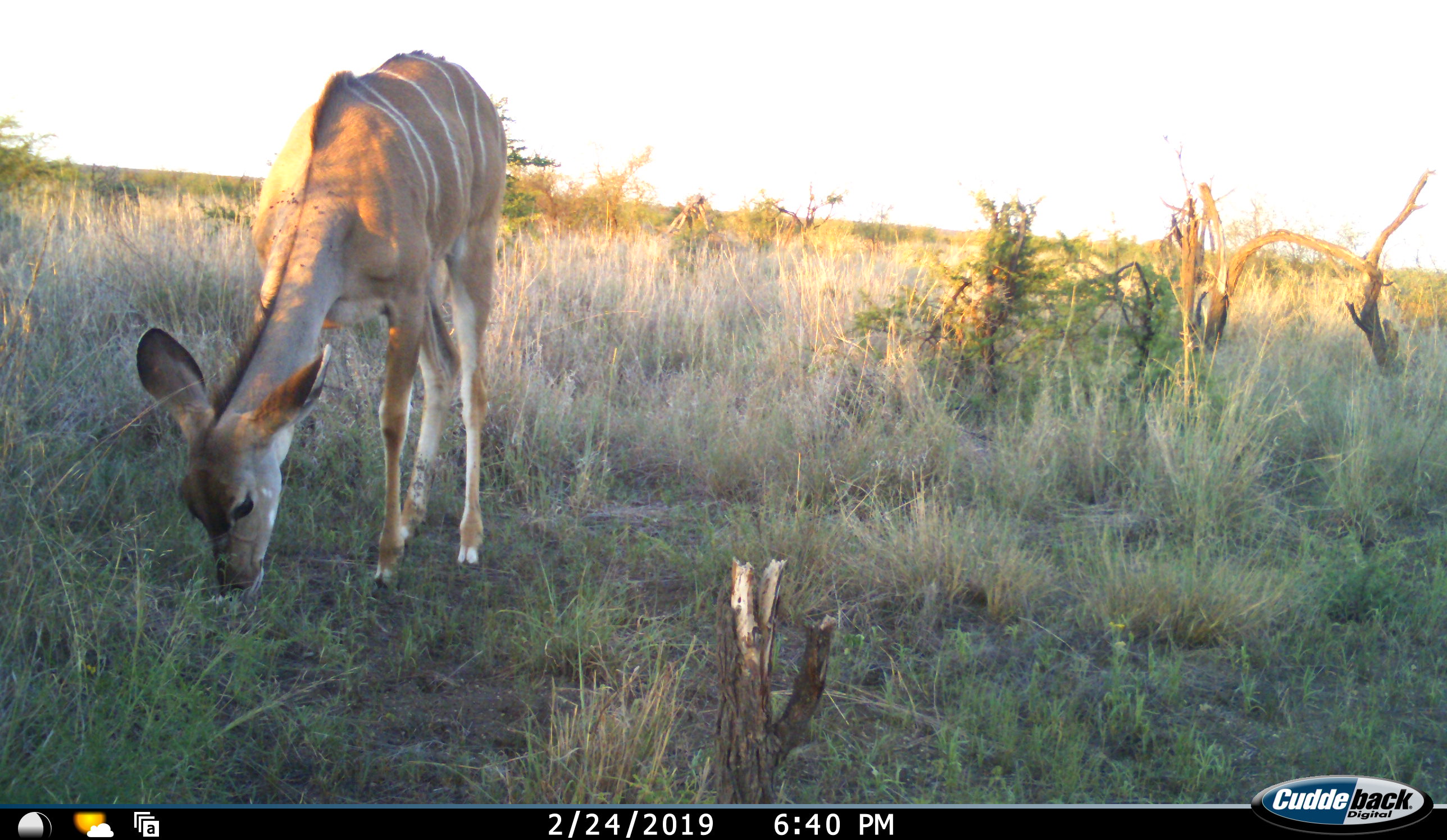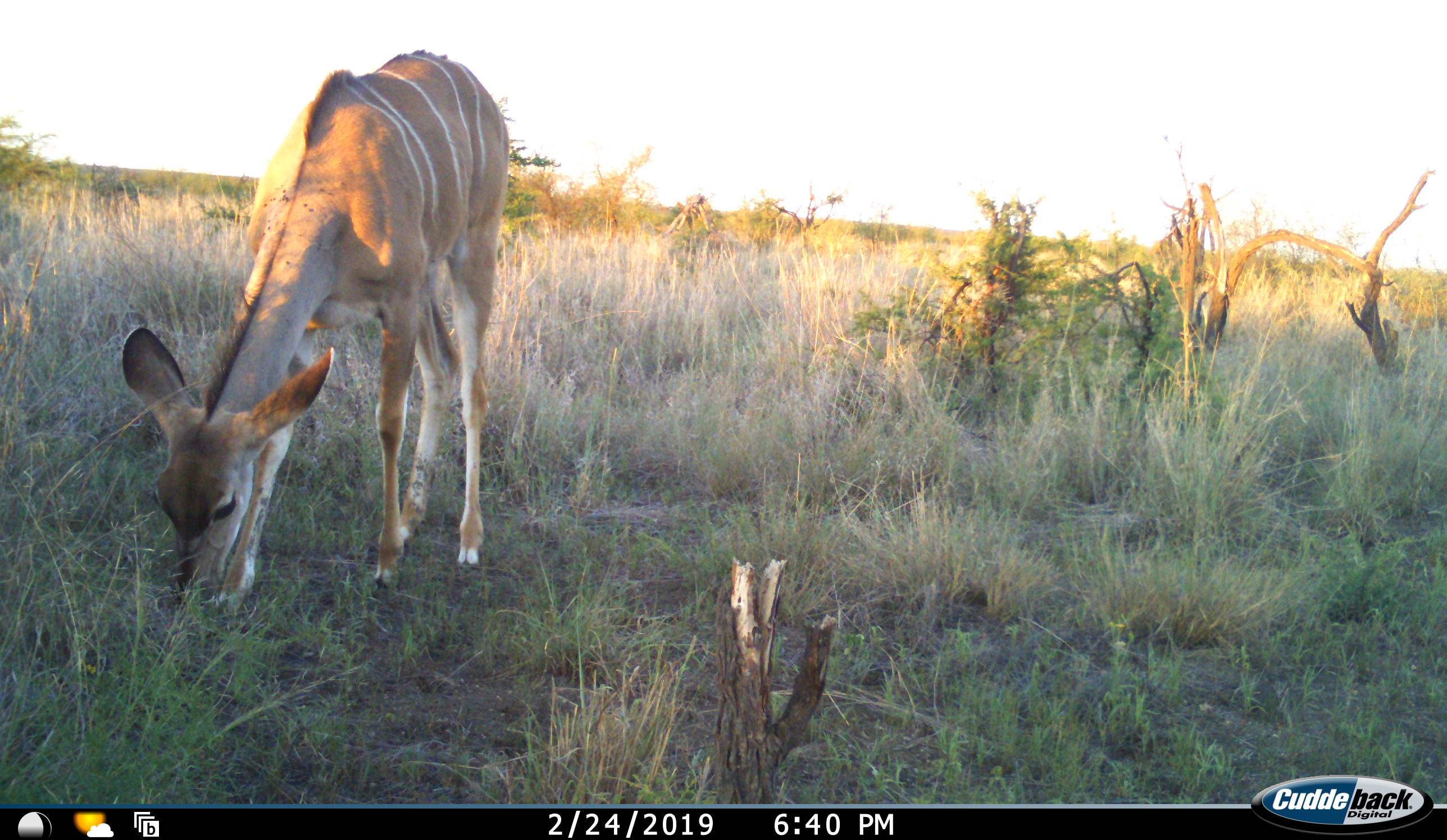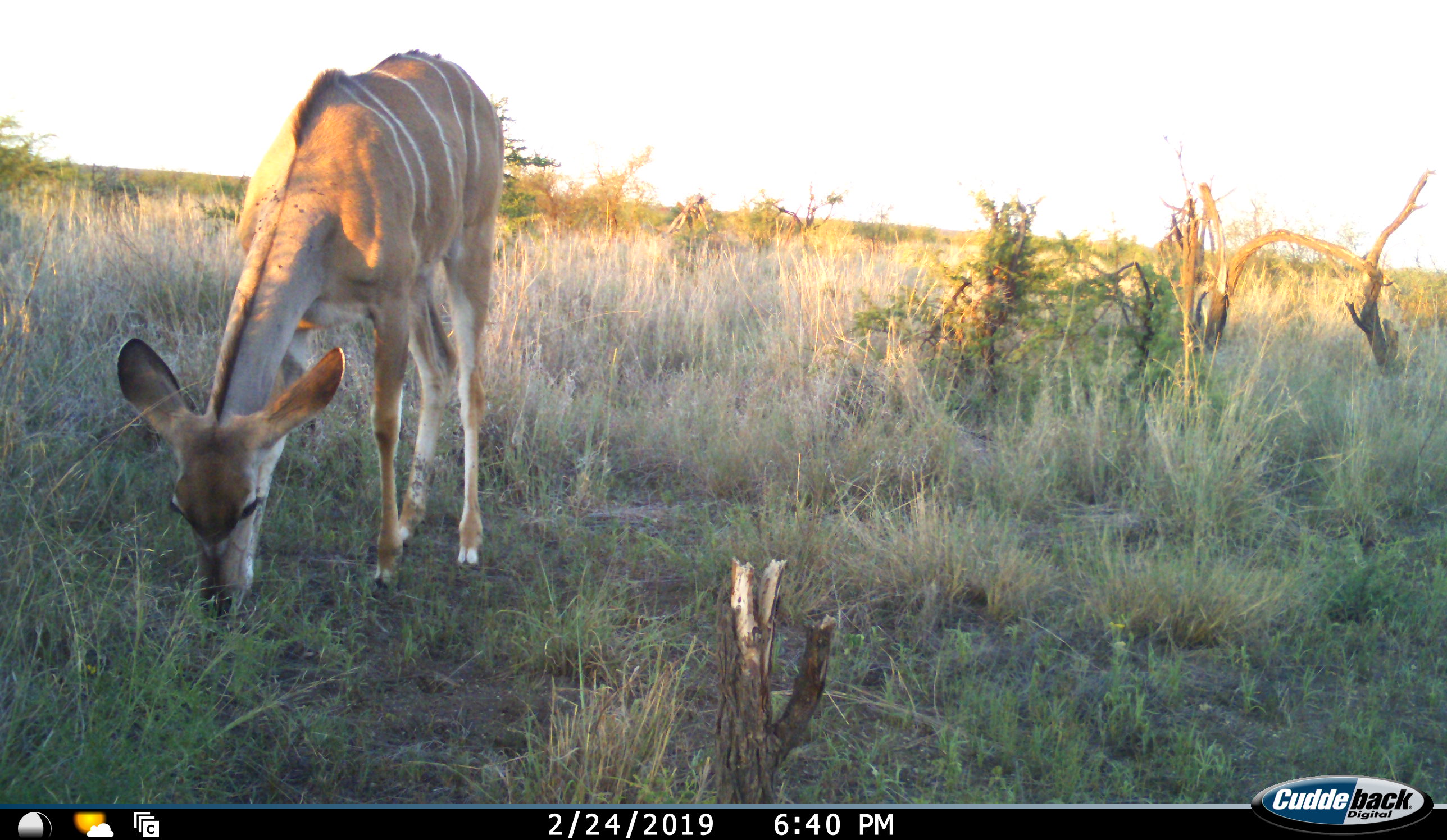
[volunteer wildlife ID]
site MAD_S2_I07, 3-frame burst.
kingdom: Animalia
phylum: Chordata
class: Mammalia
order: Artiodactyla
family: Bovidae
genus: Tragelaphus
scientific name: Tragelaphus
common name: kudu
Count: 1.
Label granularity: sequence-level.